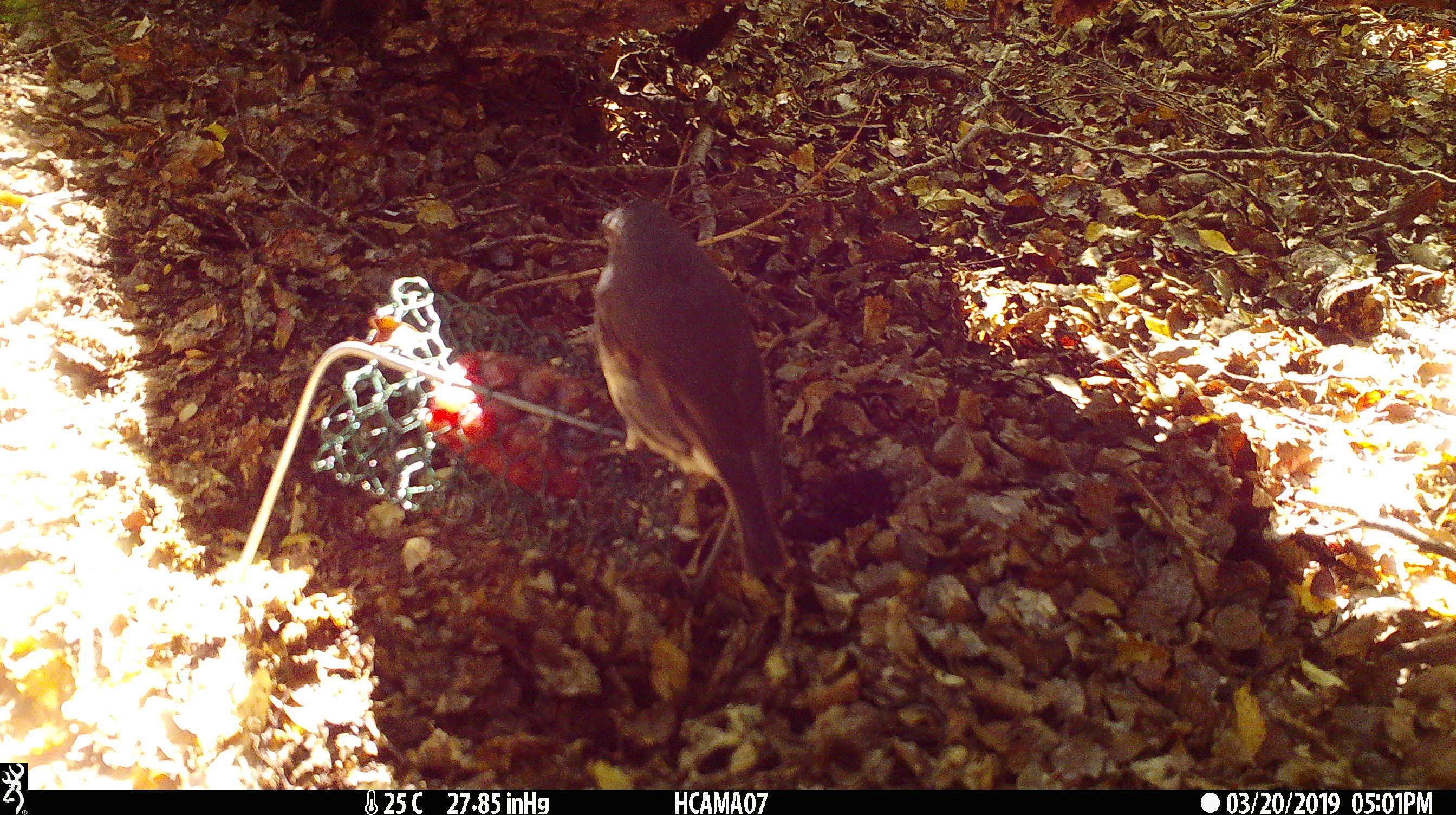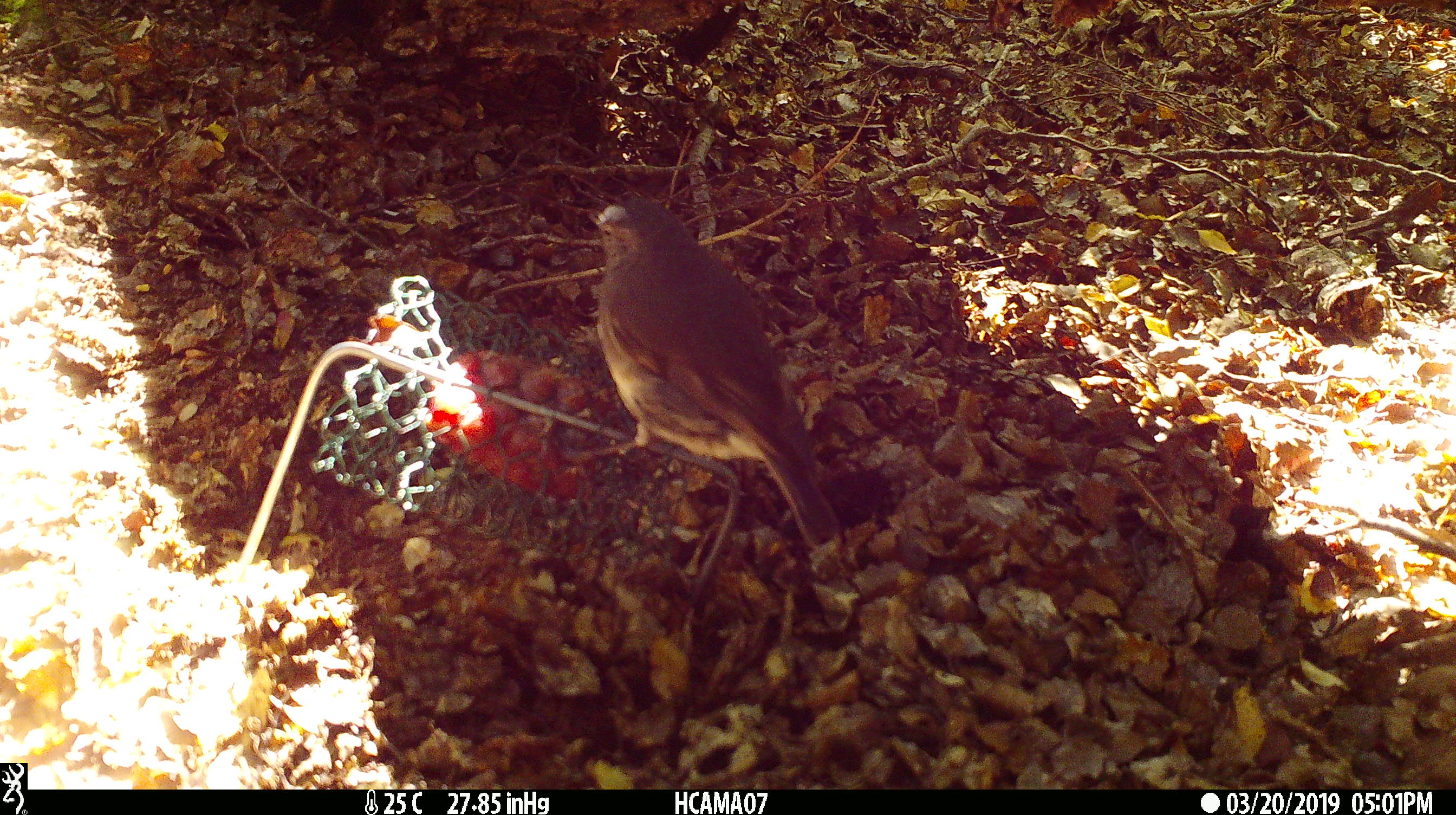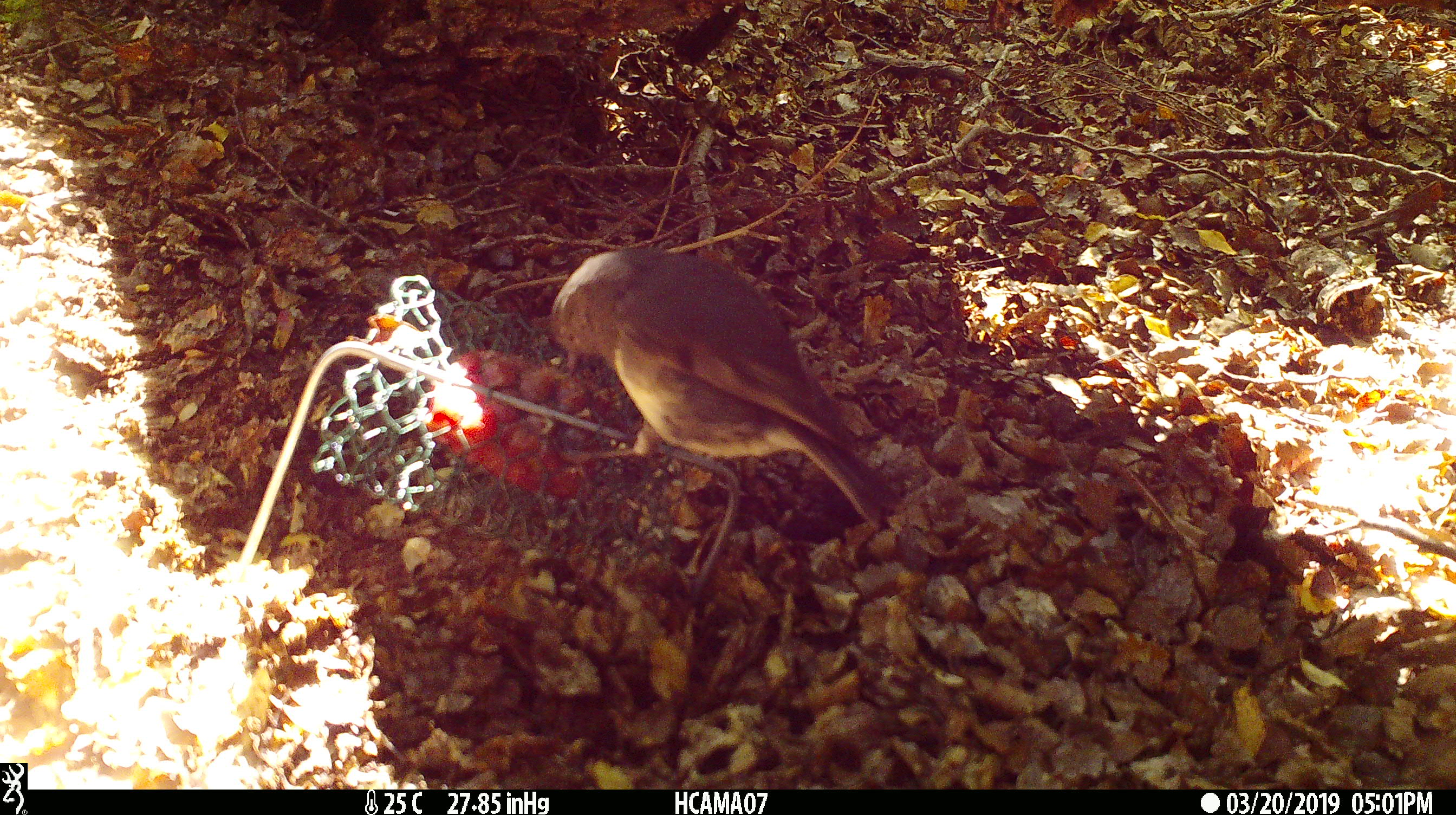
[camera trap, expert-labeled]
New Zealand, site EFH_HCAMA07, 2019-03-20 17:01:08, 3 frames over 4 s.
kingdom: Animalia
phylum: Chordata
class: Aves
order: Passeriformes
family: Petroicidae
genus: Petroica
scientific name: Petroica australis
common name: new zealand robin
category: robin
Robin (new zealand robin) (Petroica australis).